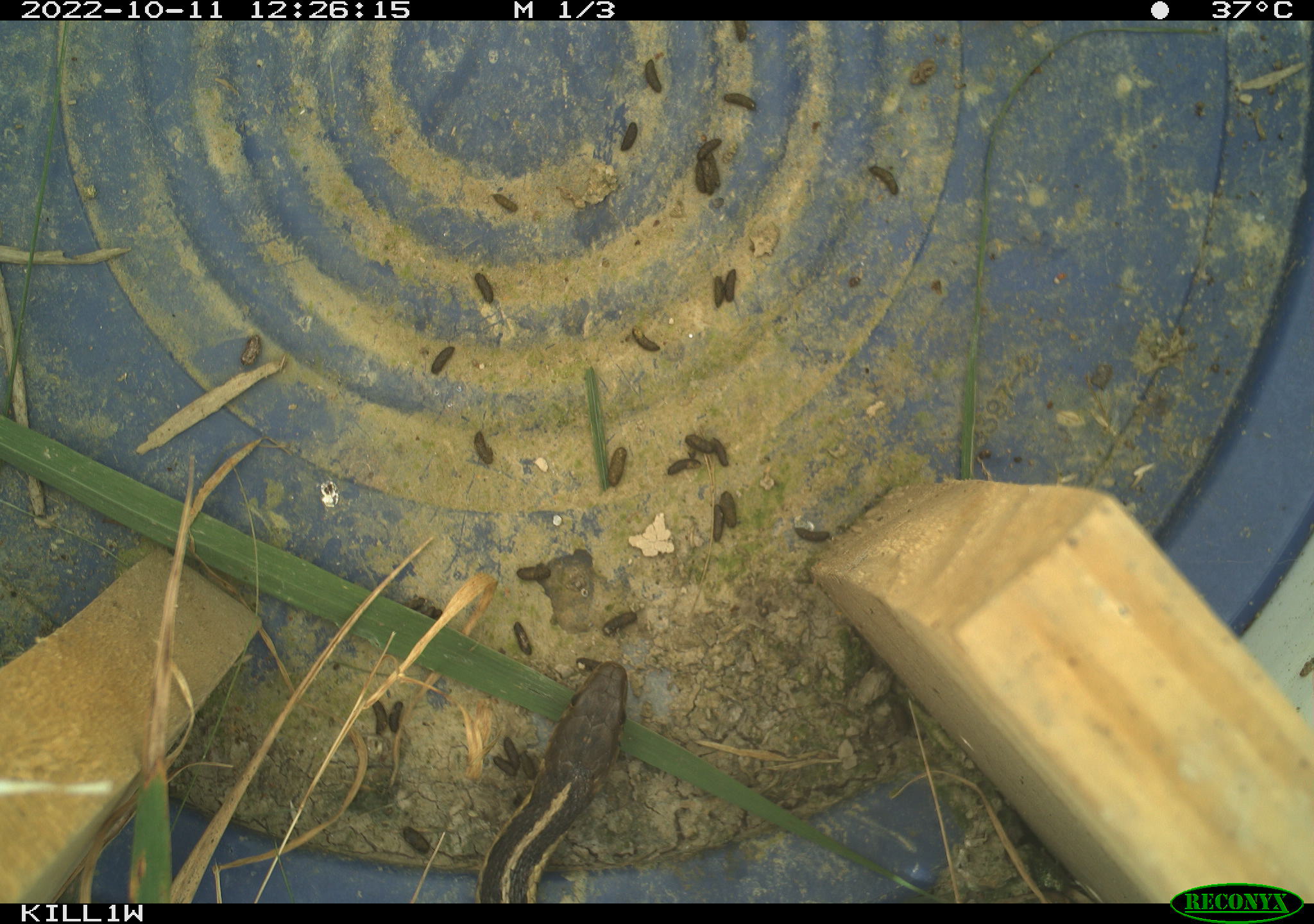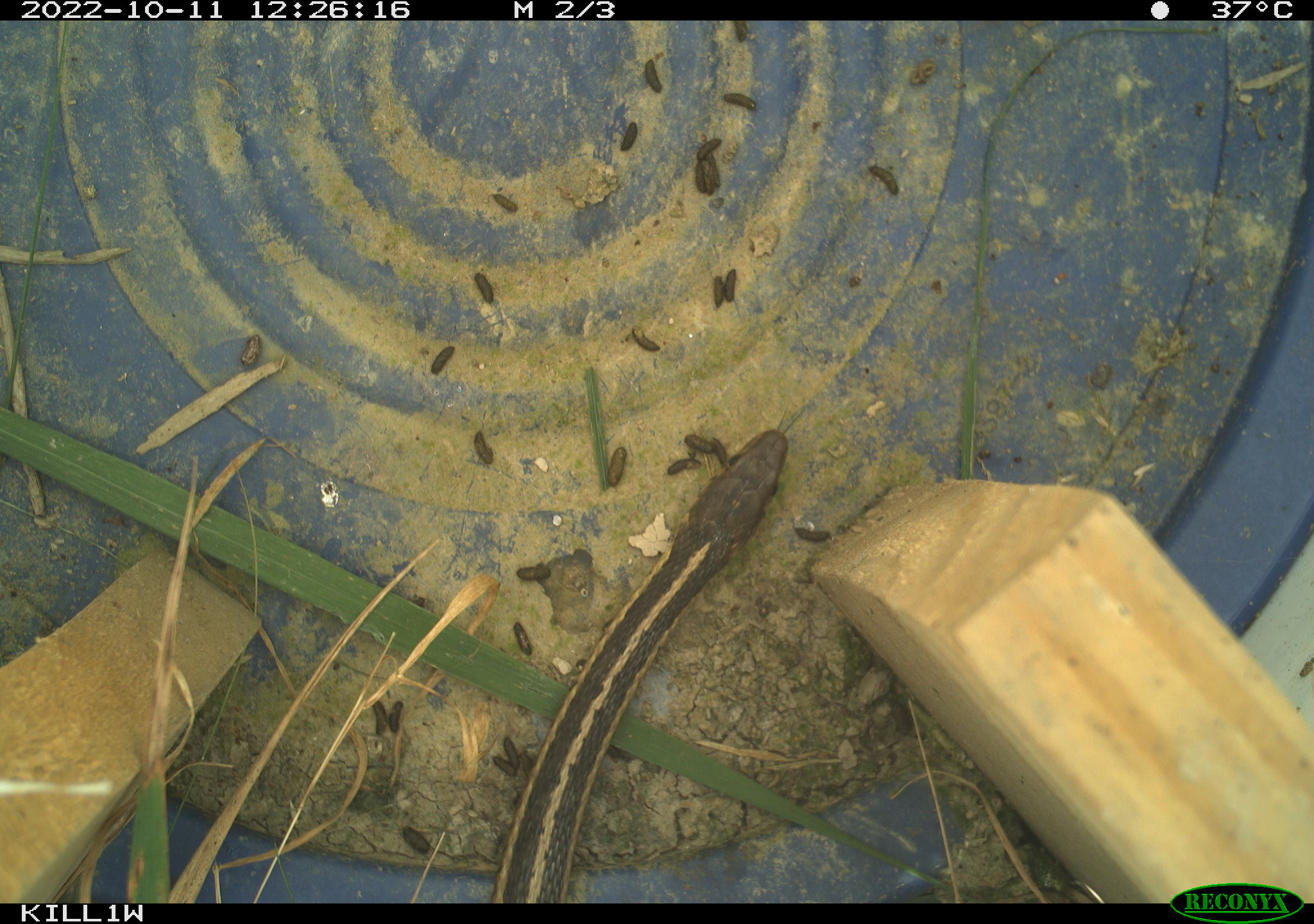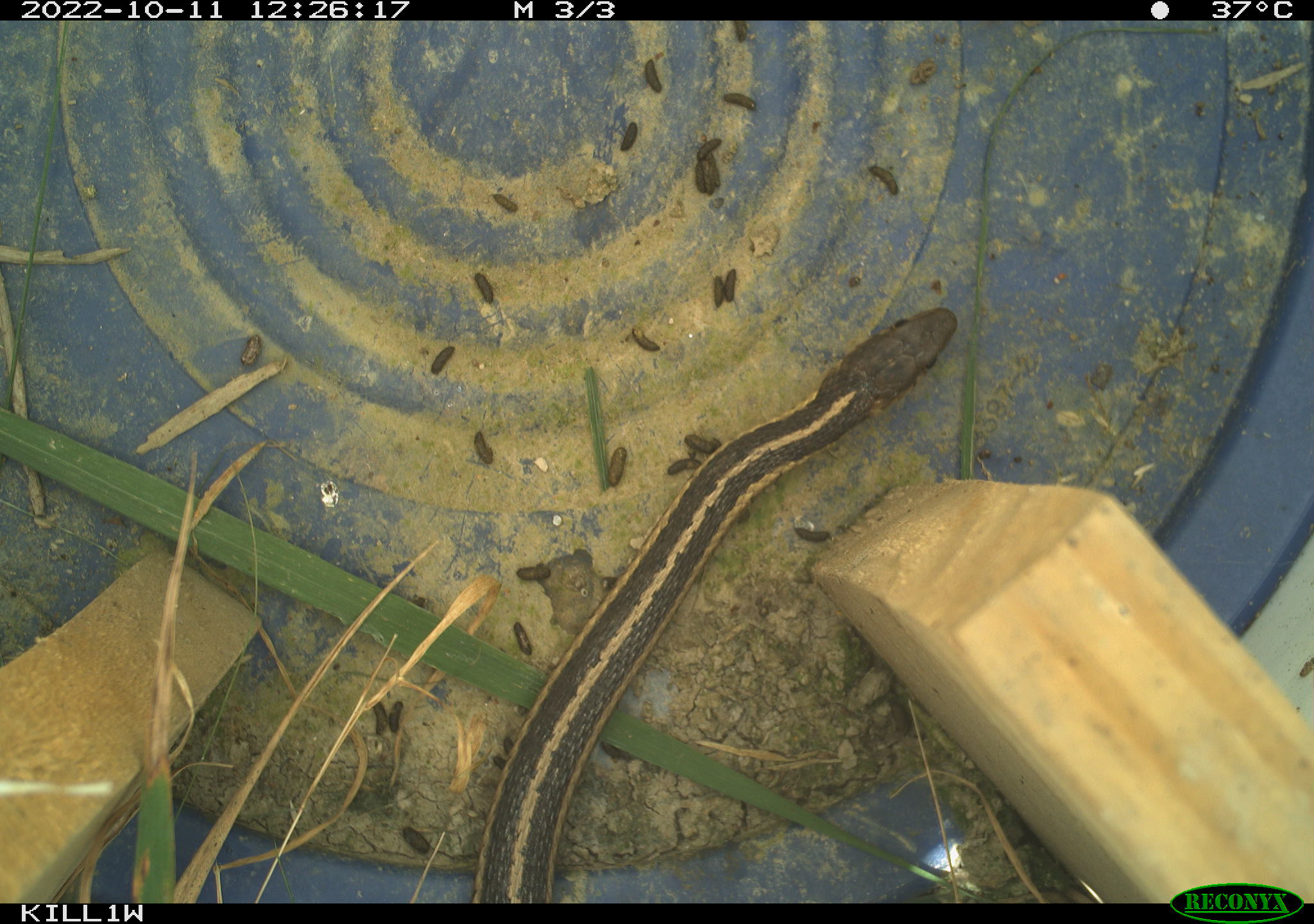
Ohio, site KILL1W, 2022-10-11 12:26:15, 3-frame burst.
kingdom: Animalia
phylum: Chordata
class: Reptilia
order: Squamata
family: Colubridae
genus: Thamnophis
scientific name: Thamnophis sirtalis sirtalis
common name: eastern gartersnake